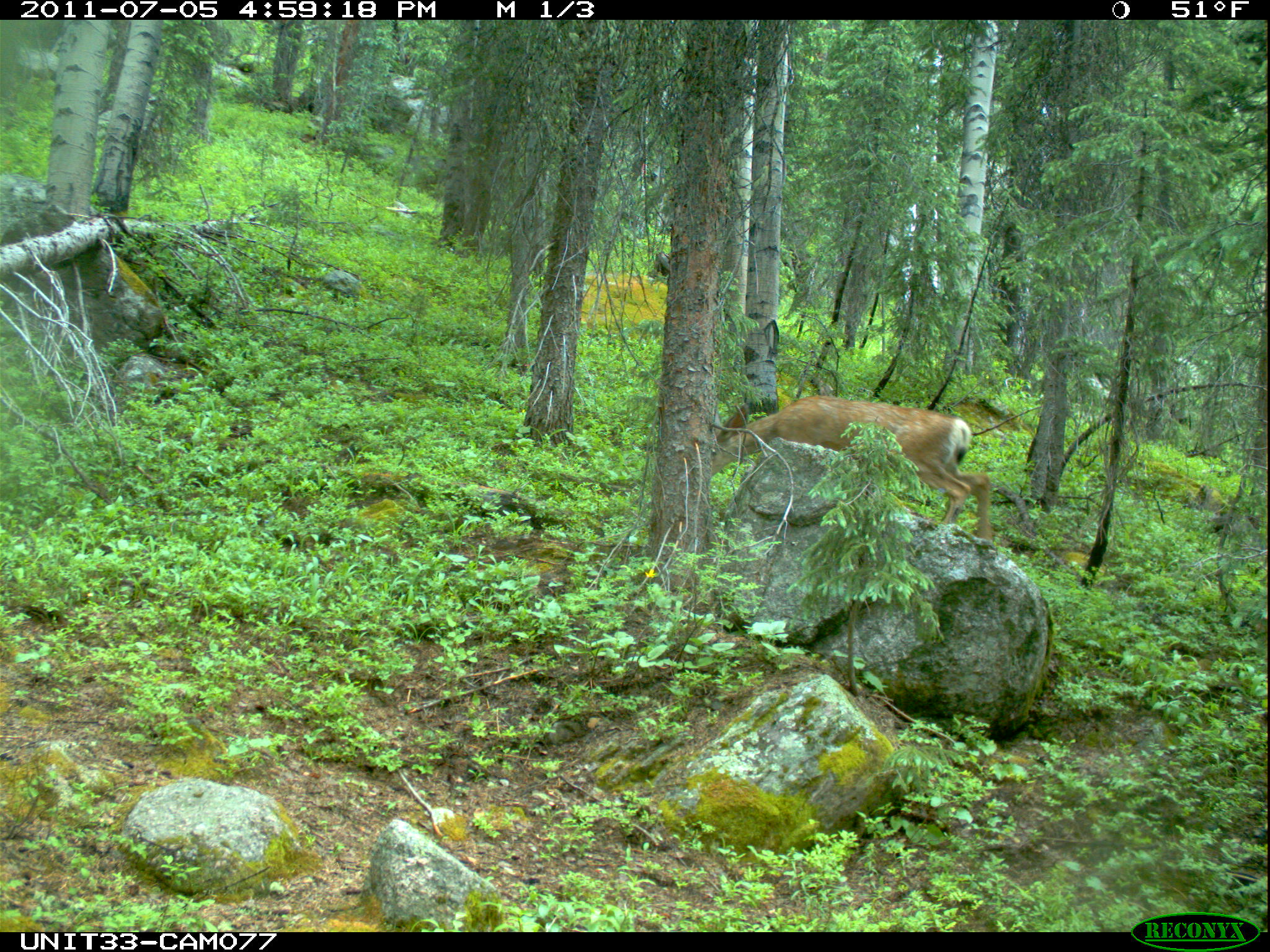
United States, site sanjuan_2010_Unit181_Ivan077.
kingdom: Animalia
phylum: Chordata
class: Mammalia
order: Artiodactyla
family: Cervidae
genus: Odocoileus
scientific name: Odocoileus hemionus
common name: mule deer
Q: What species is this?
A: Odocoileus hemionus (mule deer).